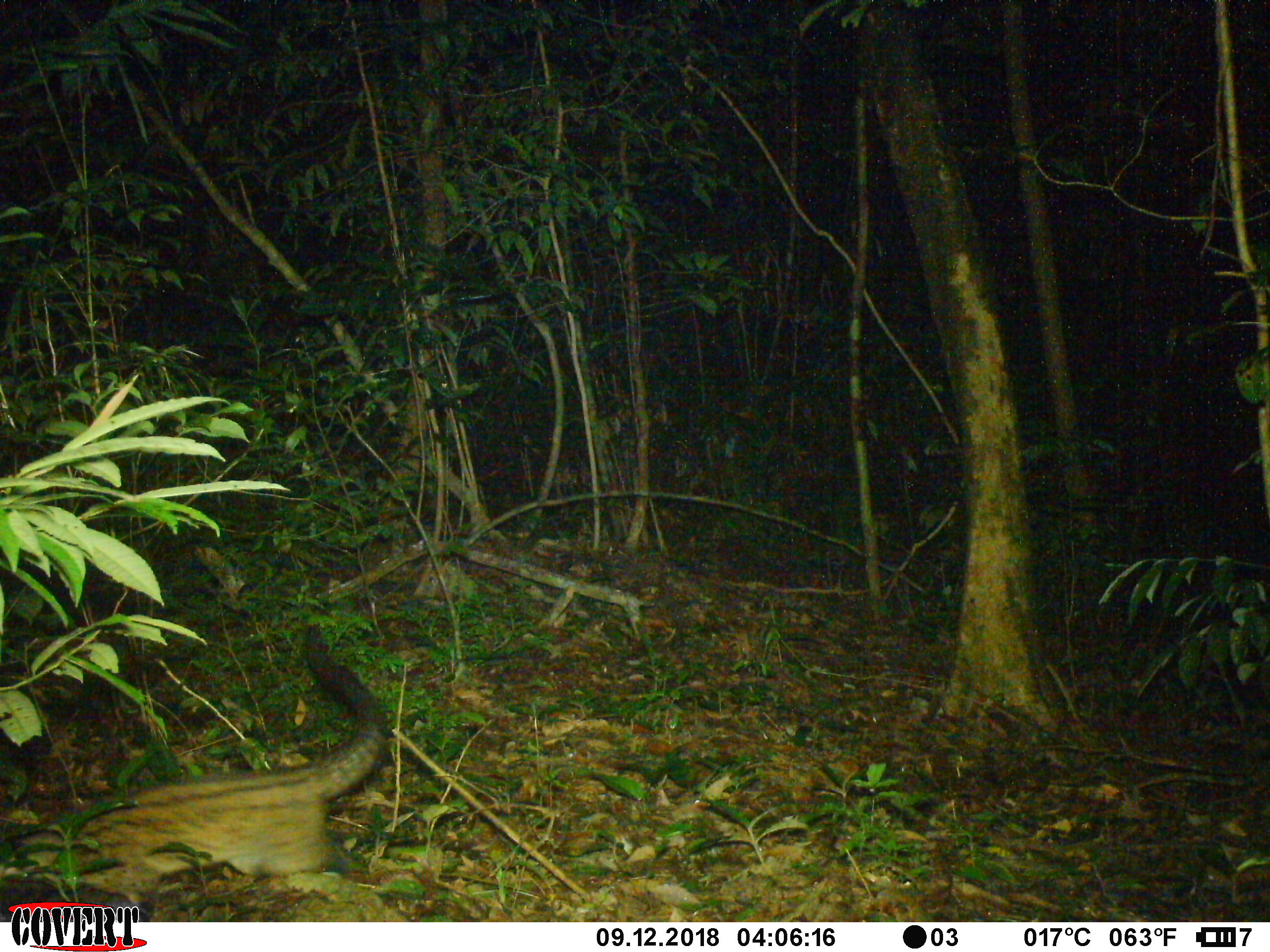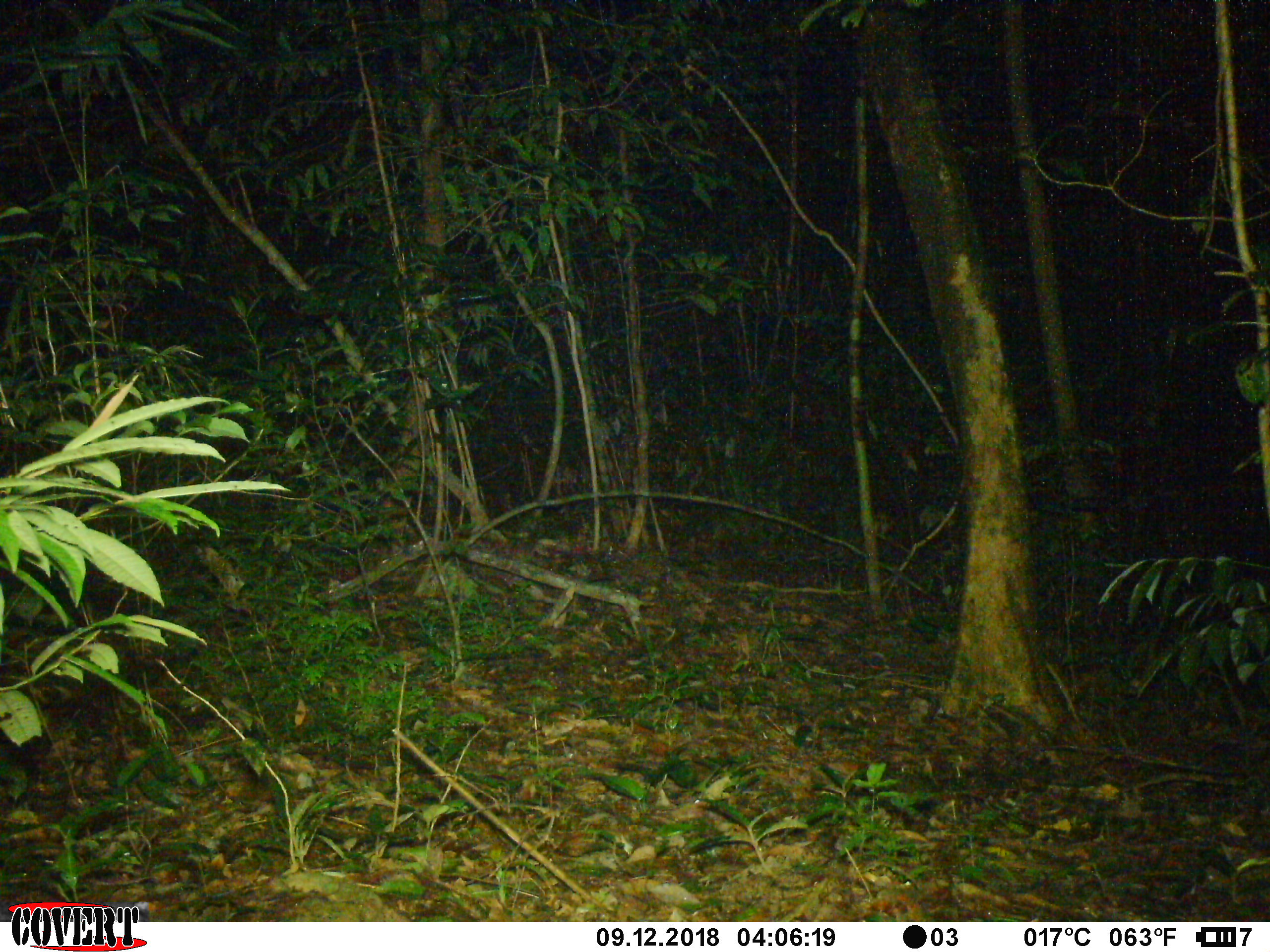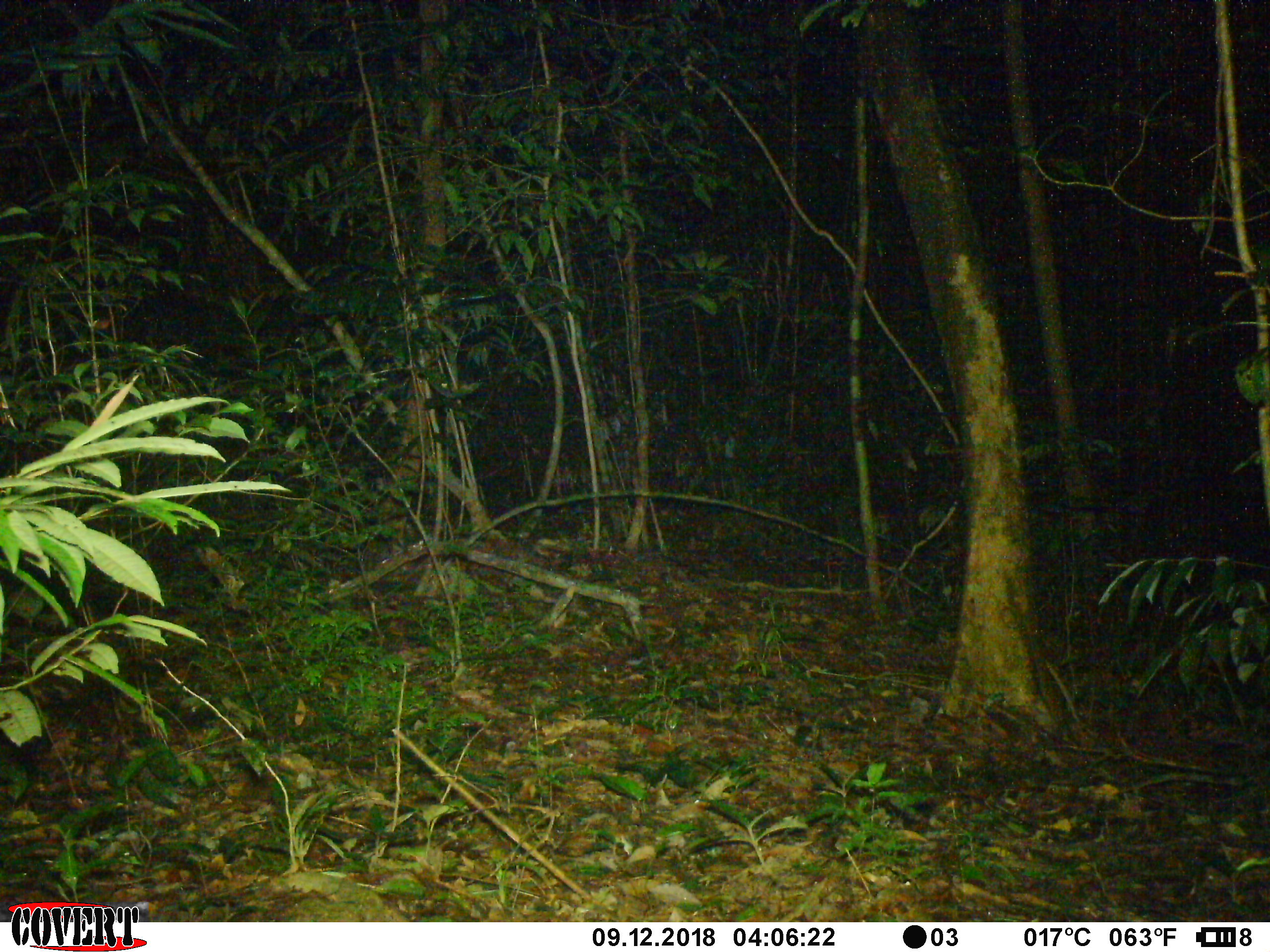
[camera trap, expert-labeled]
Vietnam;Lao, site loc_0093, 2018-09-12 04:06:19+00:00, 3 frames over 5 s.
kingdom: Animalia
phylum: Chordata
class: Mammalia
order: Carnivora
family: Viverridae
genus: Paradoxurus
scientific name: Paradoxurus hermaphroditus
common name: common palm civet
Common palm civet (Paradoxurus hermaphroditus). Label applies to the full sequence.